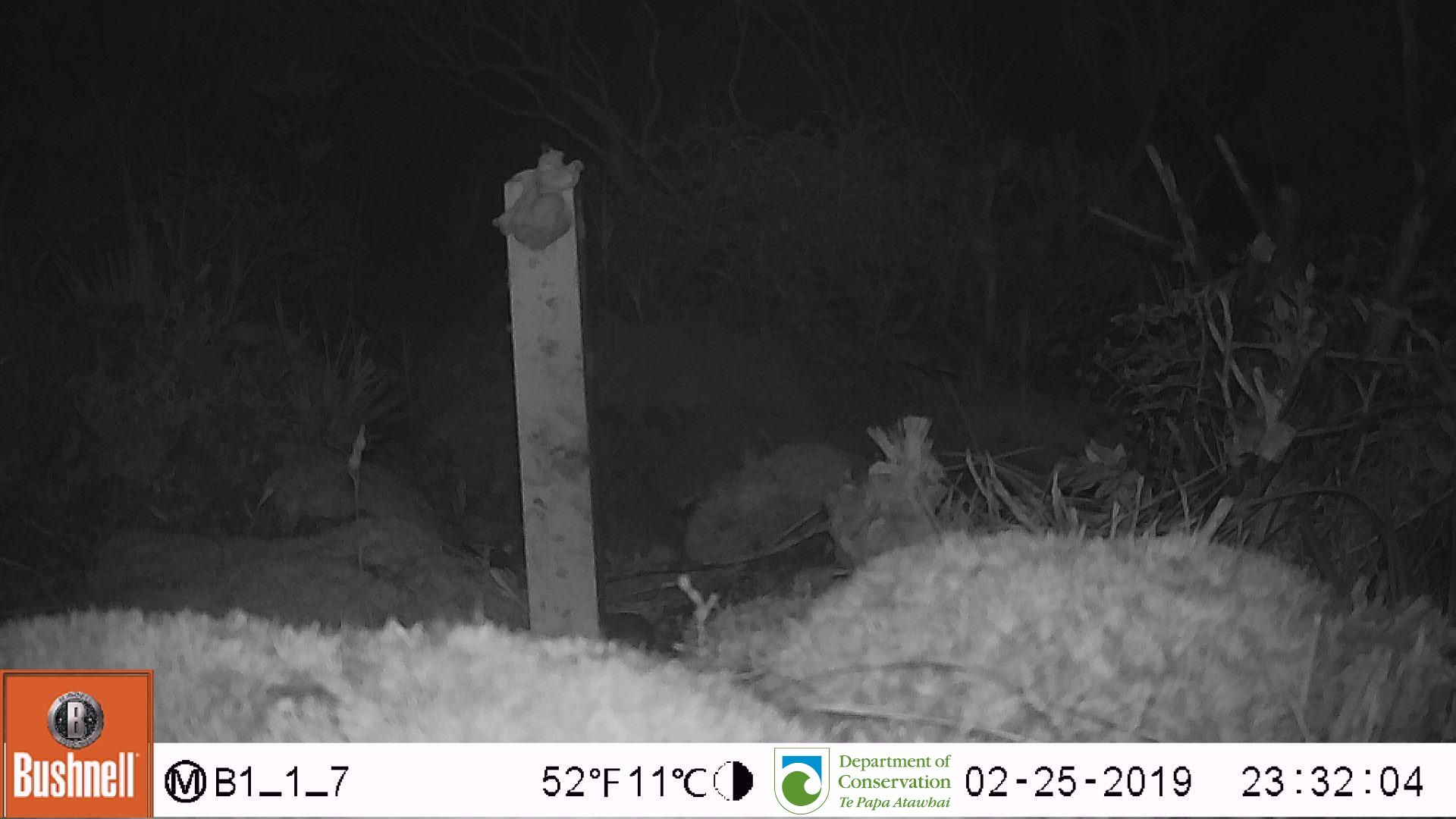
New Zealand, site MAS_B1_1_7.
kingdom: Animalia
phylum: Chordata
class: Mammalia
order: Rodentia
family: Muridae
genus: Mus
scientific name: Mus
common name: mouse